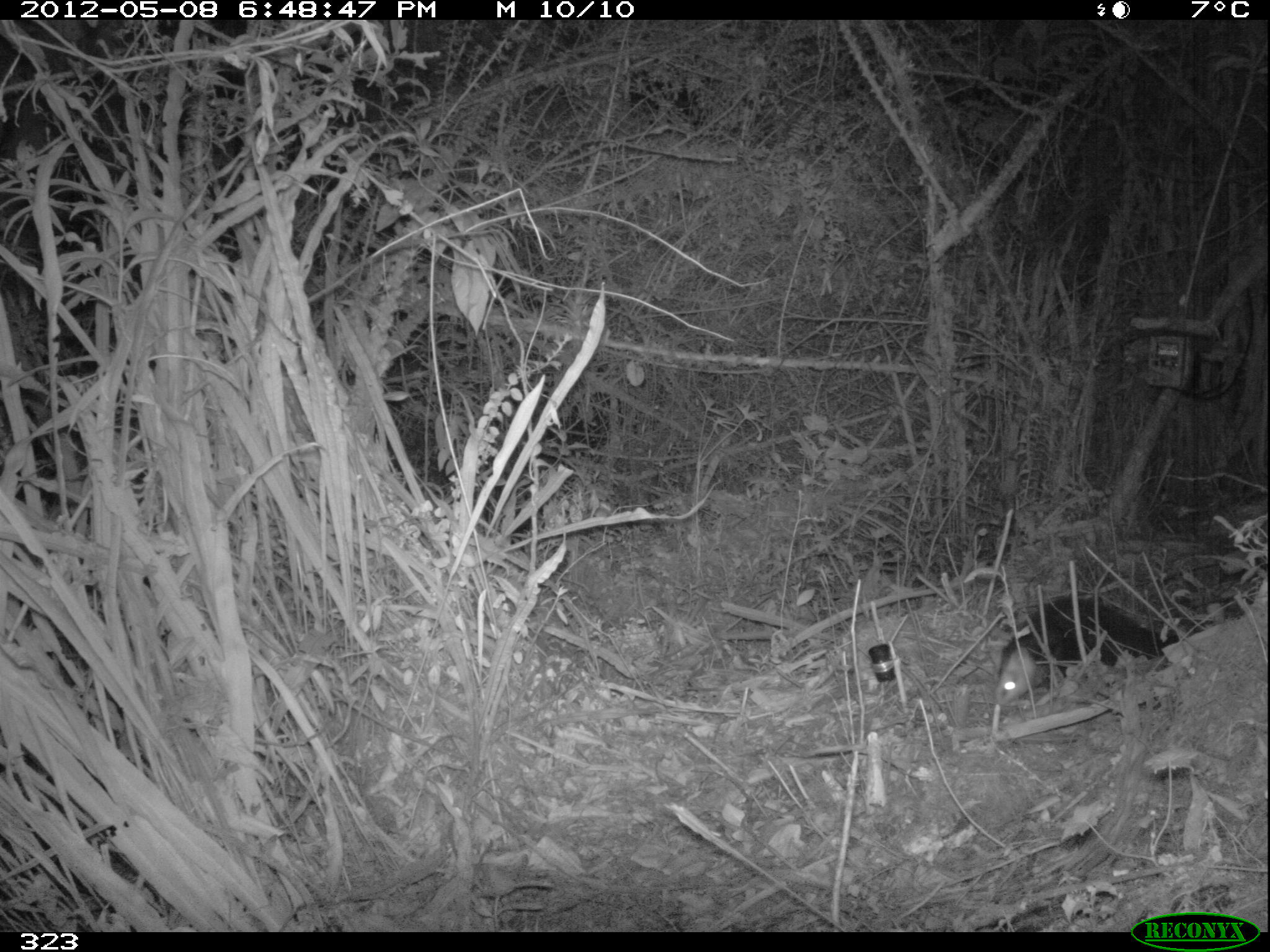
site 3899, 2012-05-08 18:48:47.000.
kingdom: Animalia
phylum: Chordata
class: Mammalia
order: Didelphimorphia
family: Didelphidae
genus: Didelphis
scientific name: Didelphis pernigra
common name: andean white-eared opossum